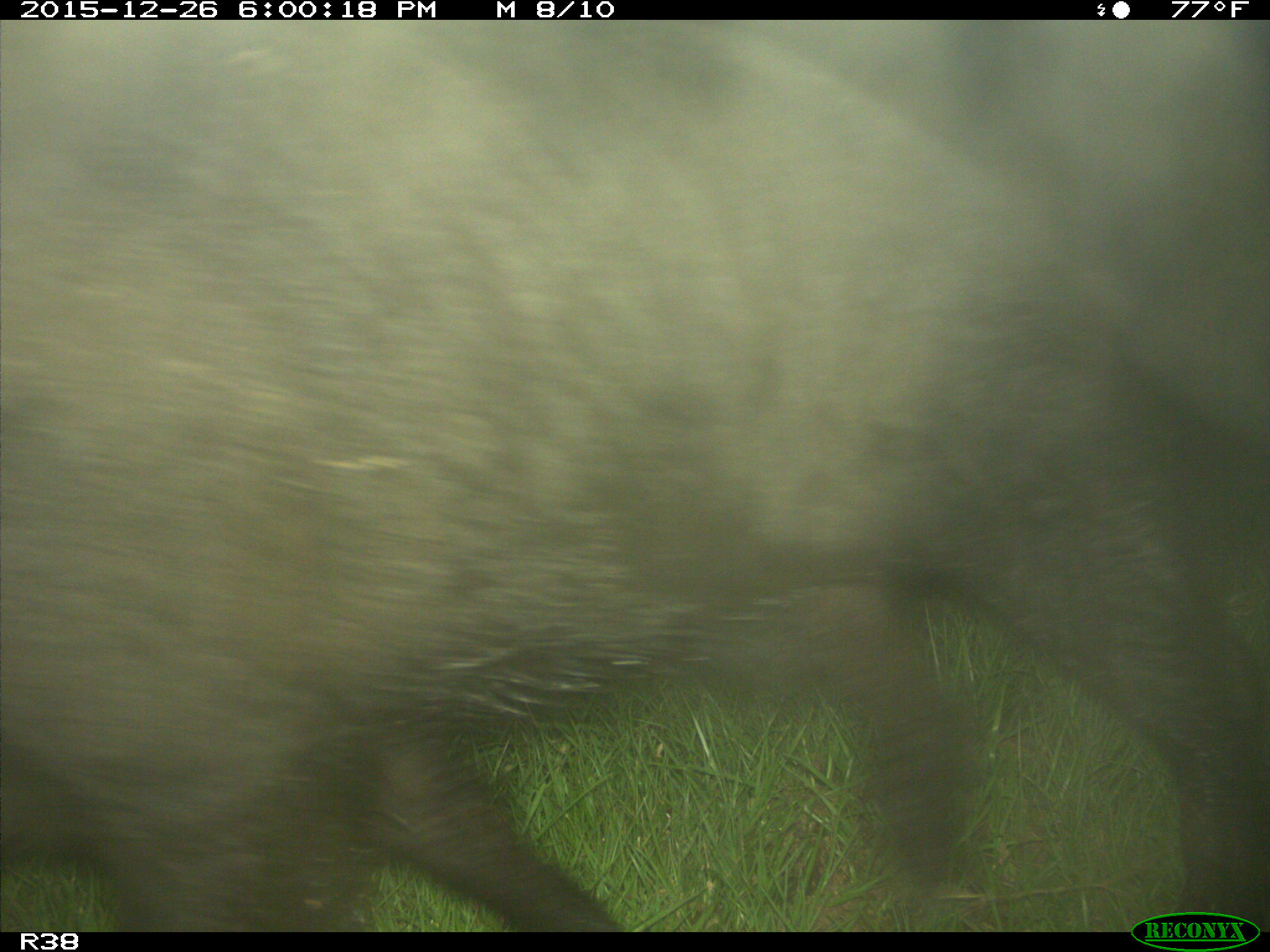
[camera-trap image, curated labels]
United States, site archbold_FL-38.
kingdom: Animalia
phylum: Chordata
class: Mammalia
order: Artiodactyla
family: Suidae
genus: Sus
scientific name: Sus scrofa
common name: wild boar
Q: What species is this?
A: Sus scrofa (wild boar).